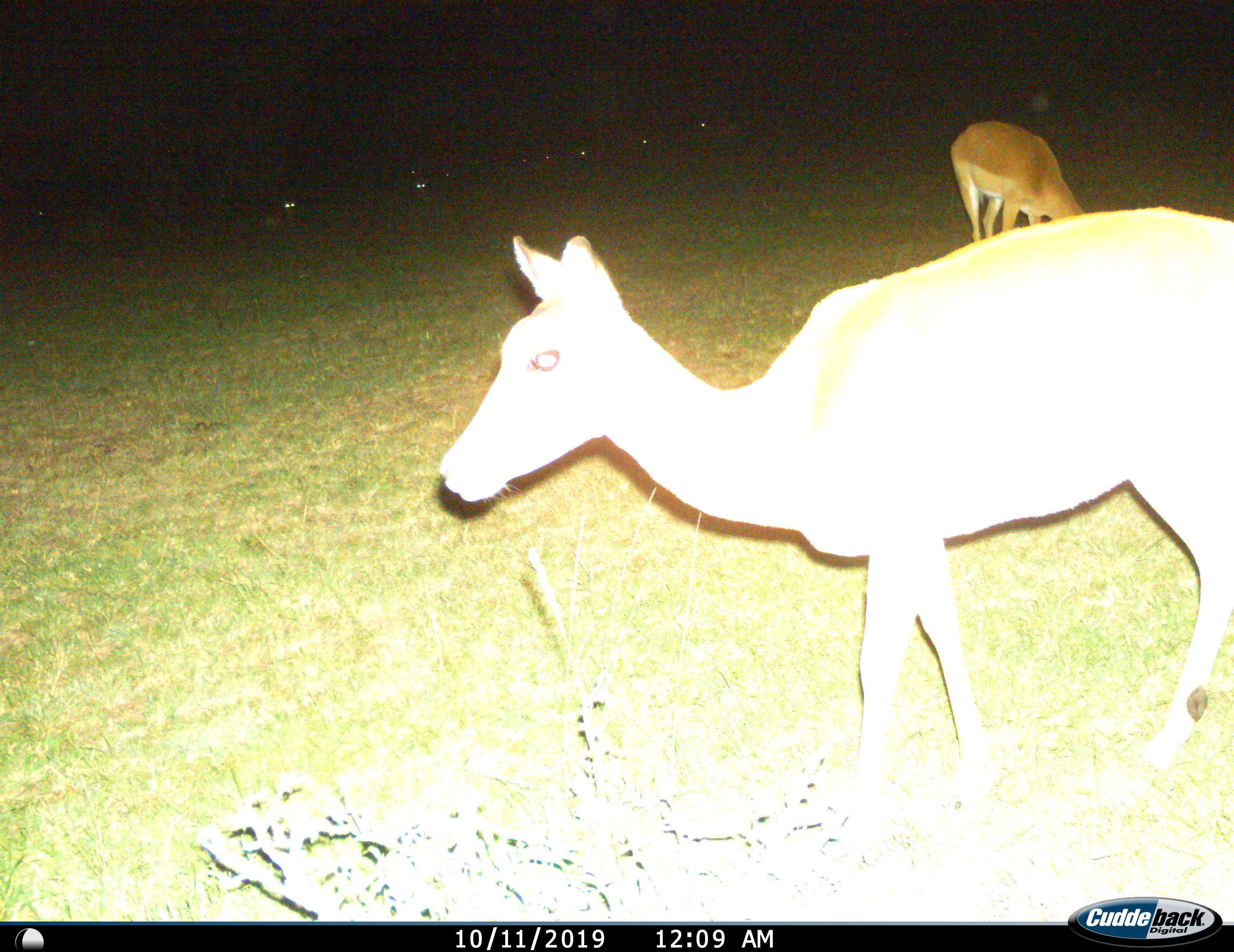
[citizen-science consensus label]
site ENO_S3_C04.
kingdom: Animalia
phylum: Chordata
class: Mammalia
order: Artiodactyla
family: Bovidae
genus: Aepyceros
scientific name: Aepyceros melampus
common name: impala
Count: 2.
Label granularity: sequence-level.